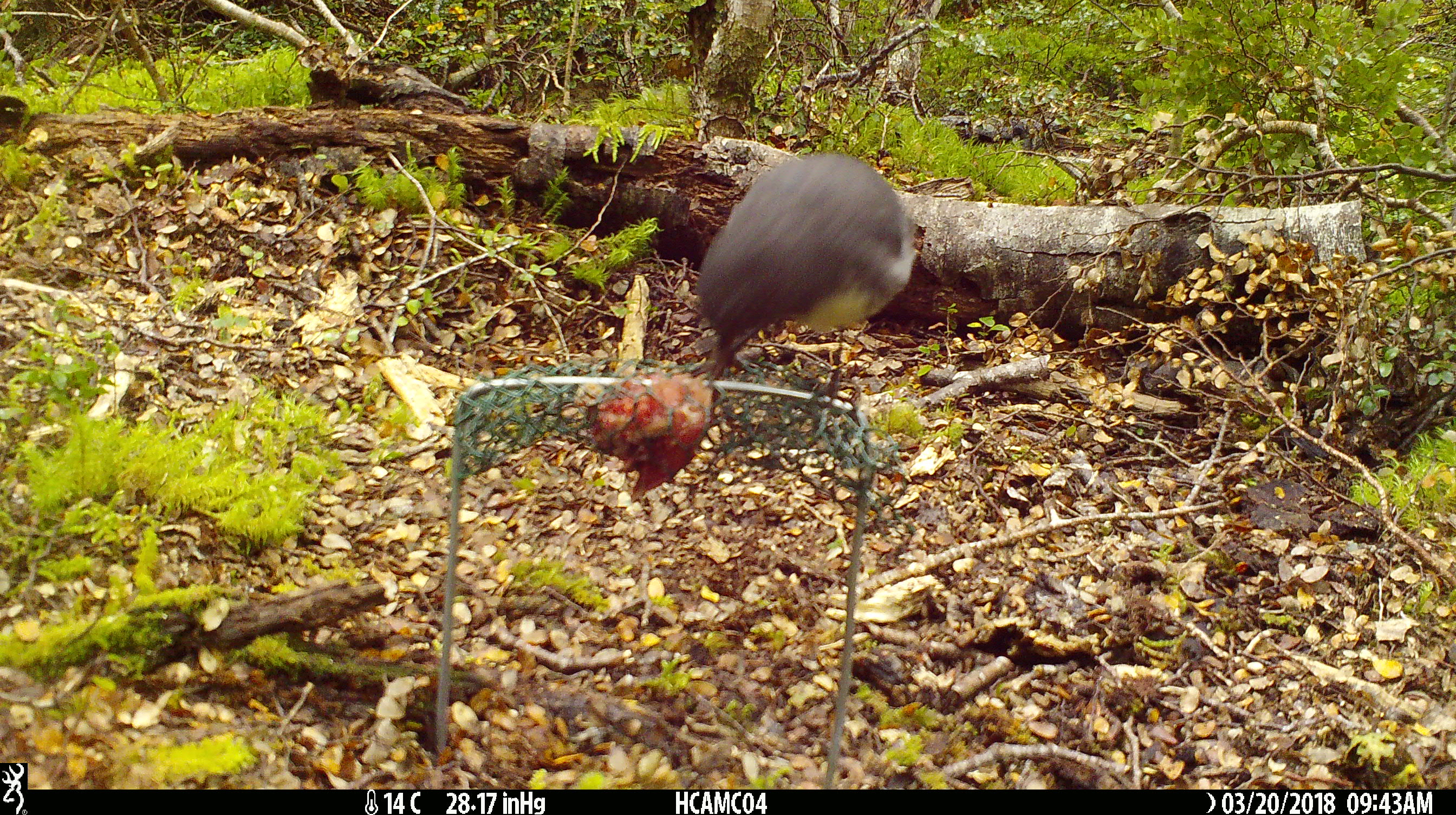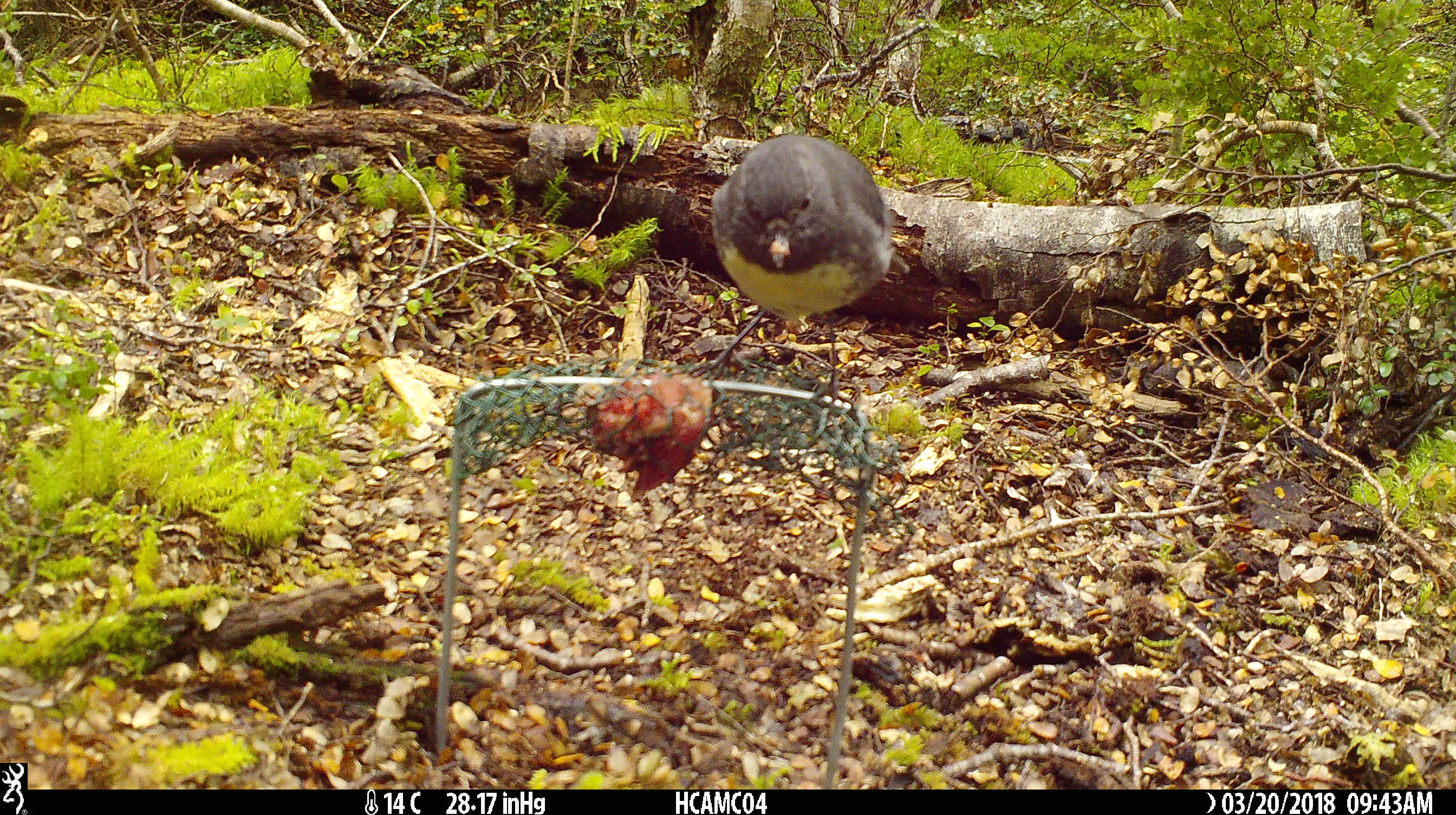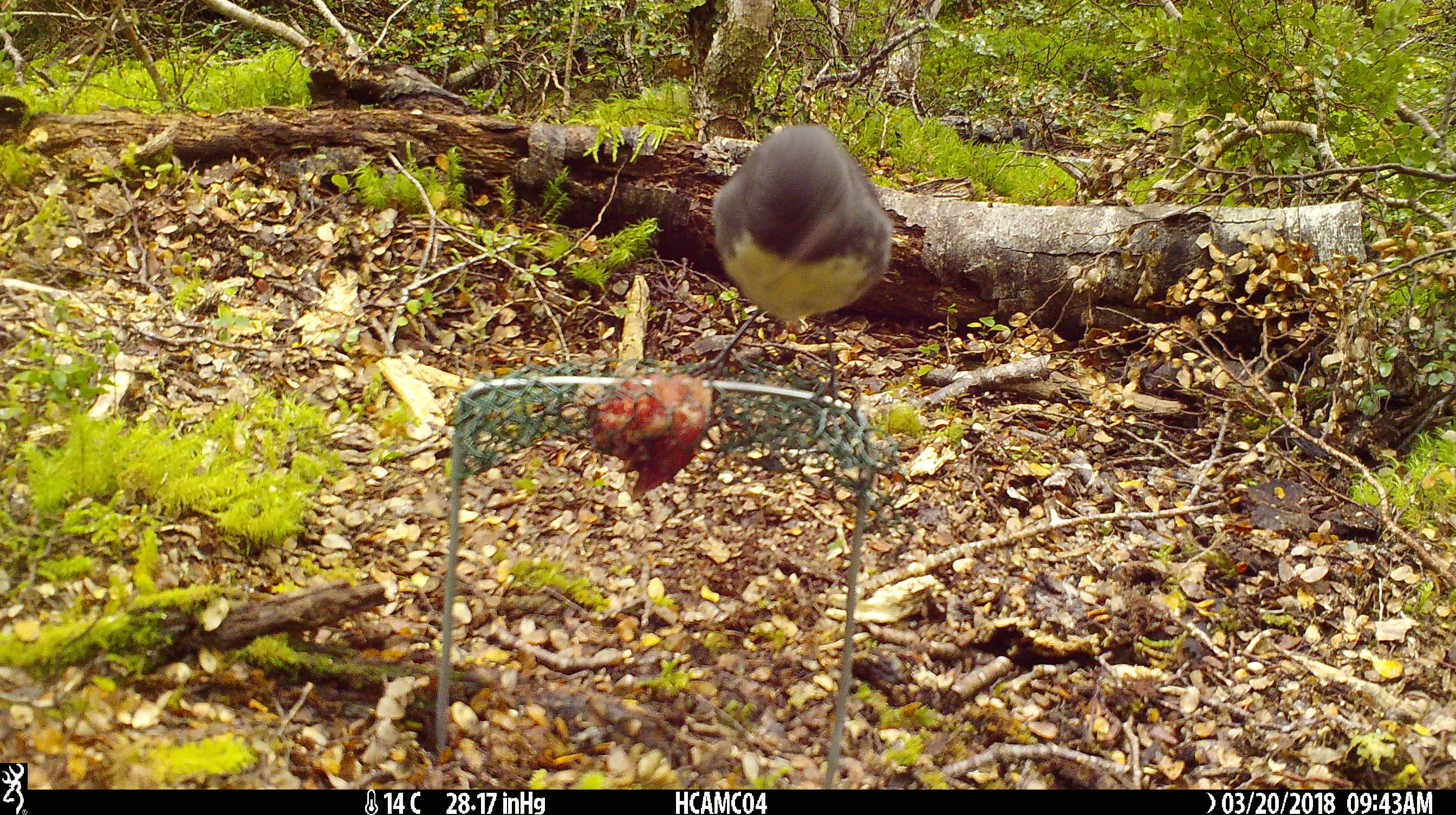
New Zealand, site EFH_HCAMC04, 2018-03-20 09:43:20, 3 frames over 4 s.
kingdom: Animalia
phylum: Chordata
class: Aves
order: Passeriformes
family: Petroicidae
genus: Petroica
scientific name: Petroica australis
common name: new zealand robin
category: robin